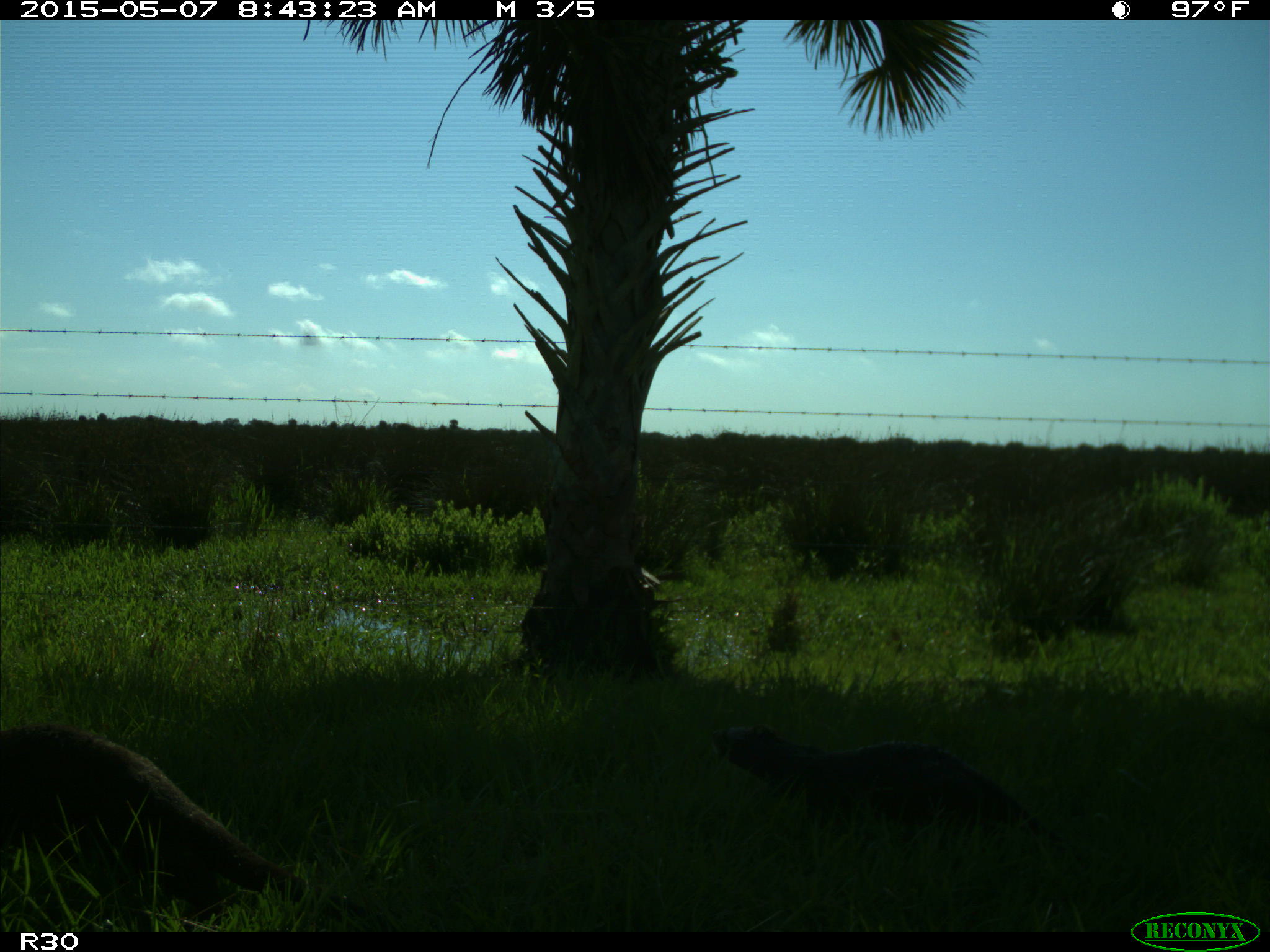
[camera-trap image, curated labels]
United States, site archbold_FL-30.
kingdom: Animalia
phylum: Chordata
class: Mammalia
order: Carnivora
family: Mustelidae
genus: Lontra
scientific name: Lontra canadensis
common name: north american river otter